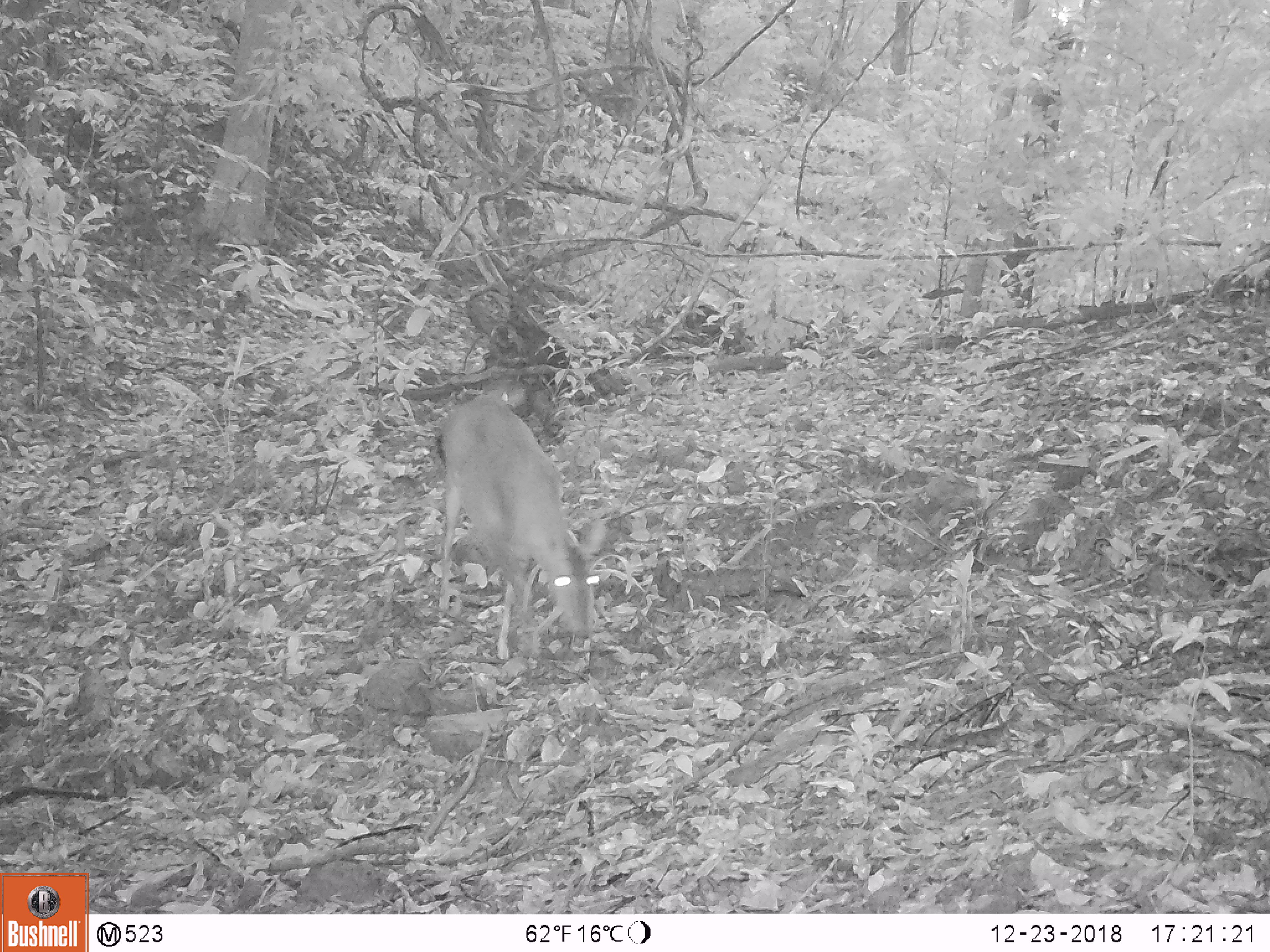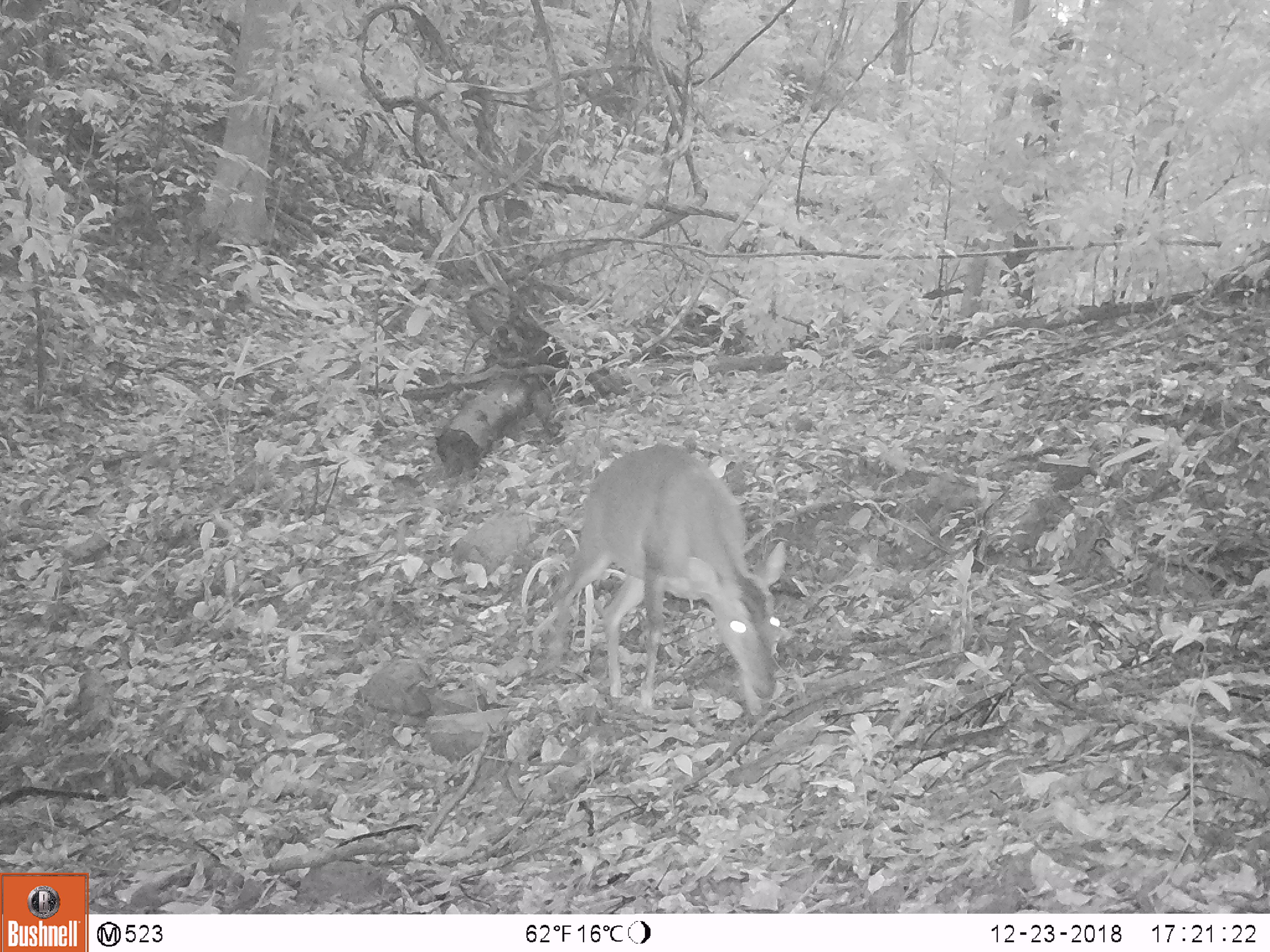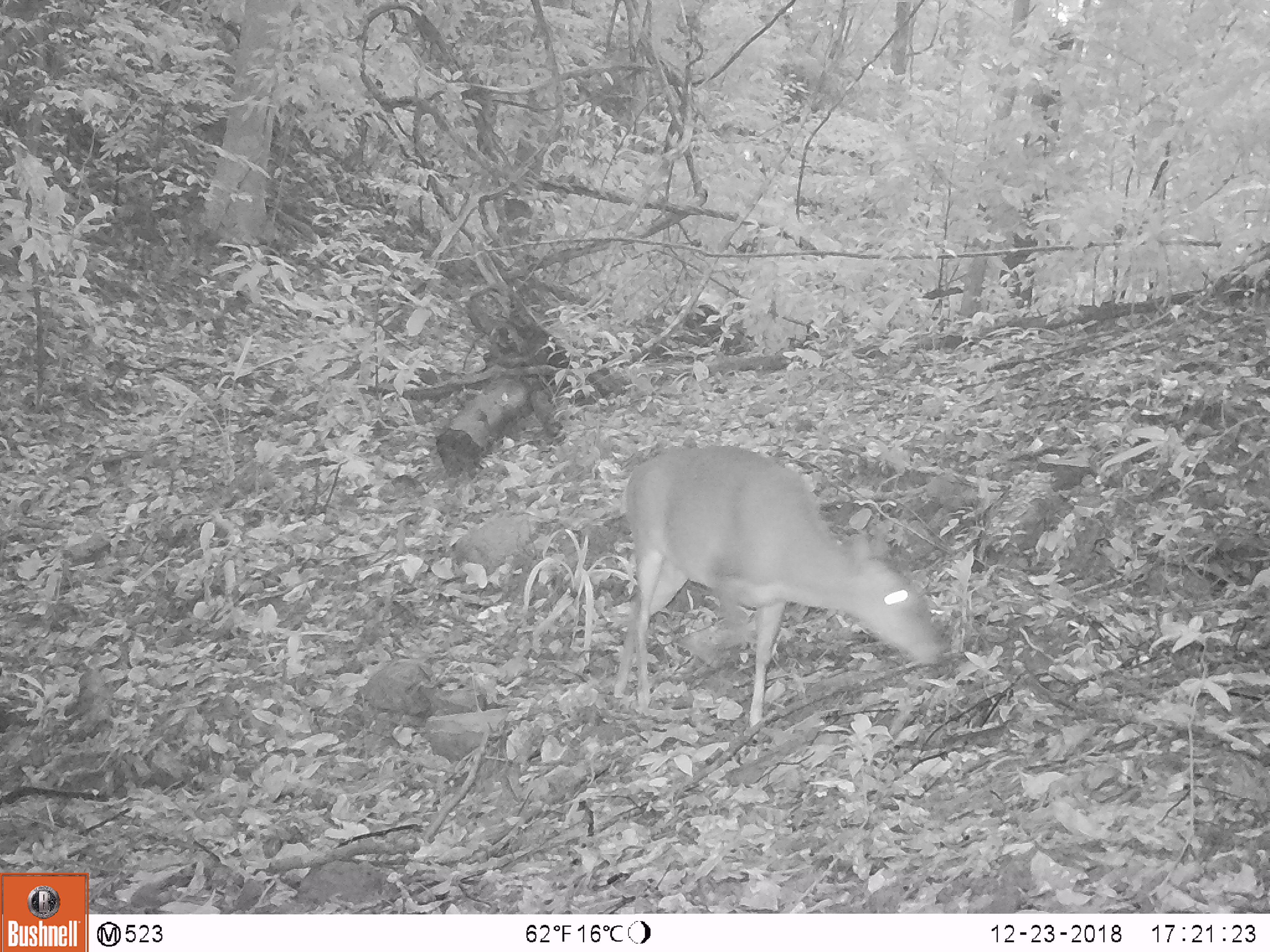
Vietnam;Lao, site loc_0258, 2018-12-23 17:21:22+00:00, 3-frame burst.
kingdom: Animalia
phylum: Chordata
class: Mammalia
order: Artiodactyla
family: Cervidae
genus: Muntiacus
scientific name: Muntiacus vuquangensis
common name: large-antlered muntjac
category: large antlered muntjac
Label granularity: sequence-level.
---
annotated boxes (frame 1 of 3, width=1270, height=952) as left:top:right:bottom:
large antlered muntjac: 434:386:606:660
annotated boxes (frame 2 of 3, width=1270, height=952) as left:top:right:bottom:
large antlered muntjac: 546:443:786:712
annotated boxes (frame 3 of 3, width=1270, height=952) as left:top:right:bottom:
large antlered muntjac: 614:443:940:725